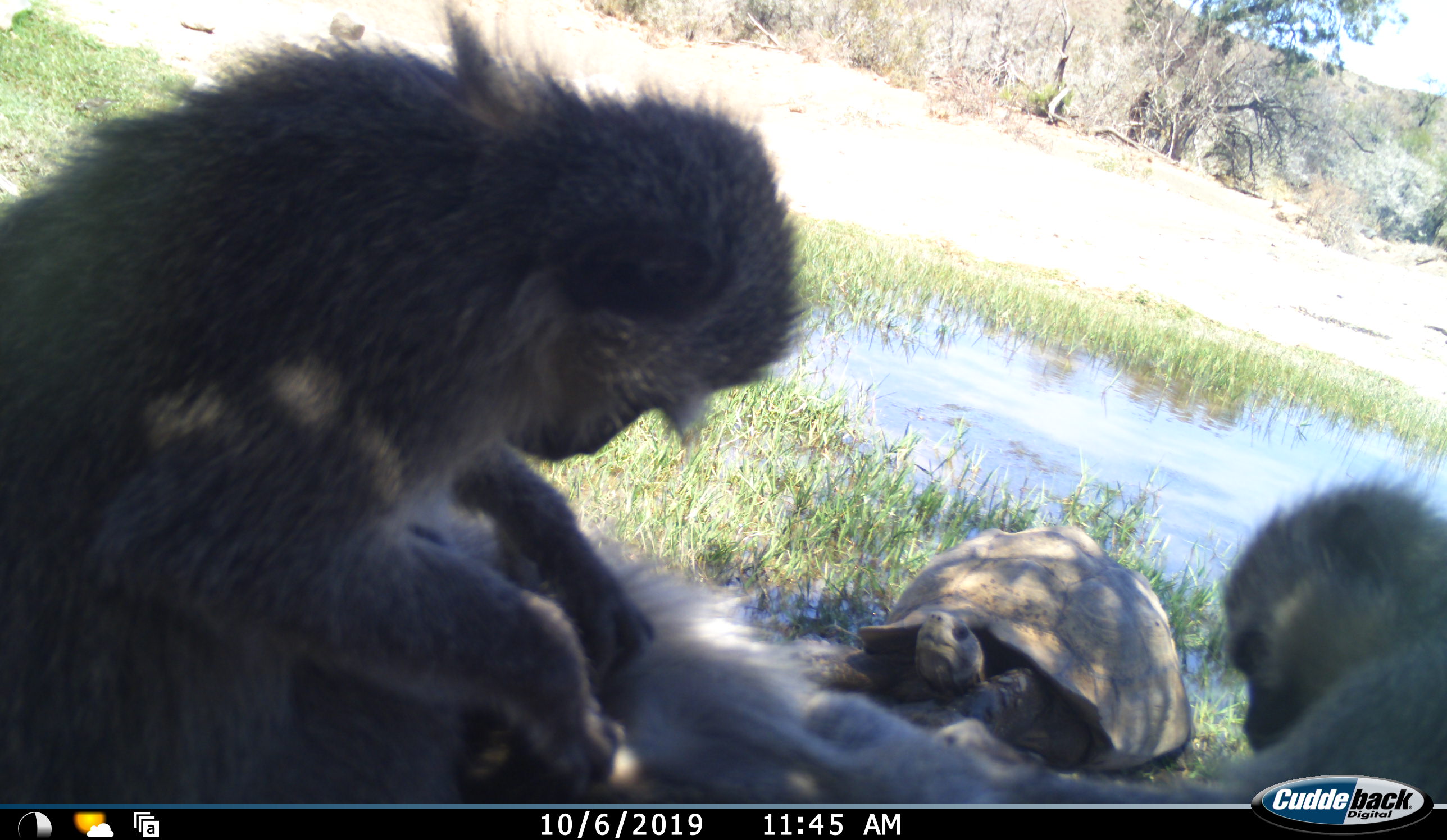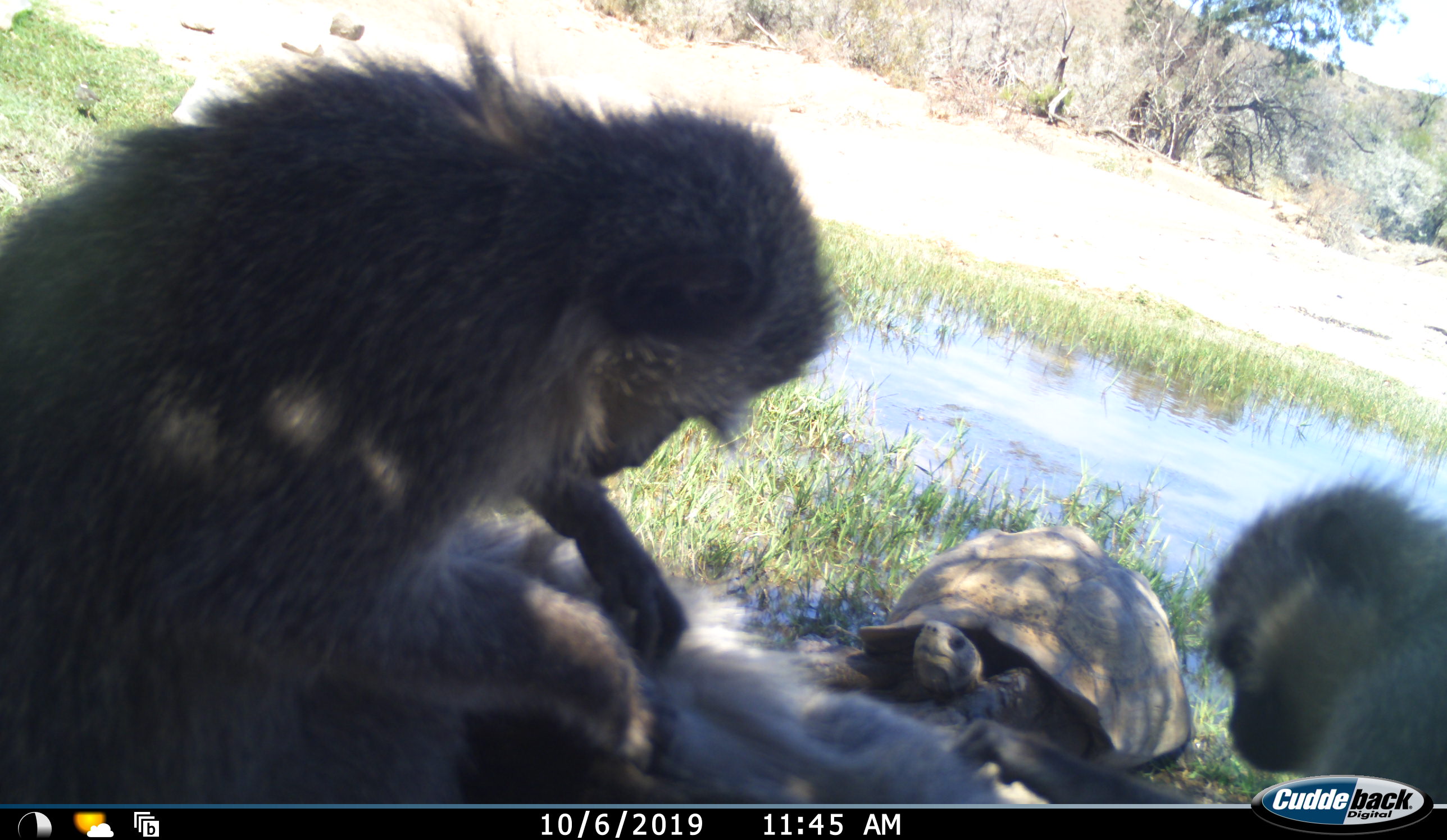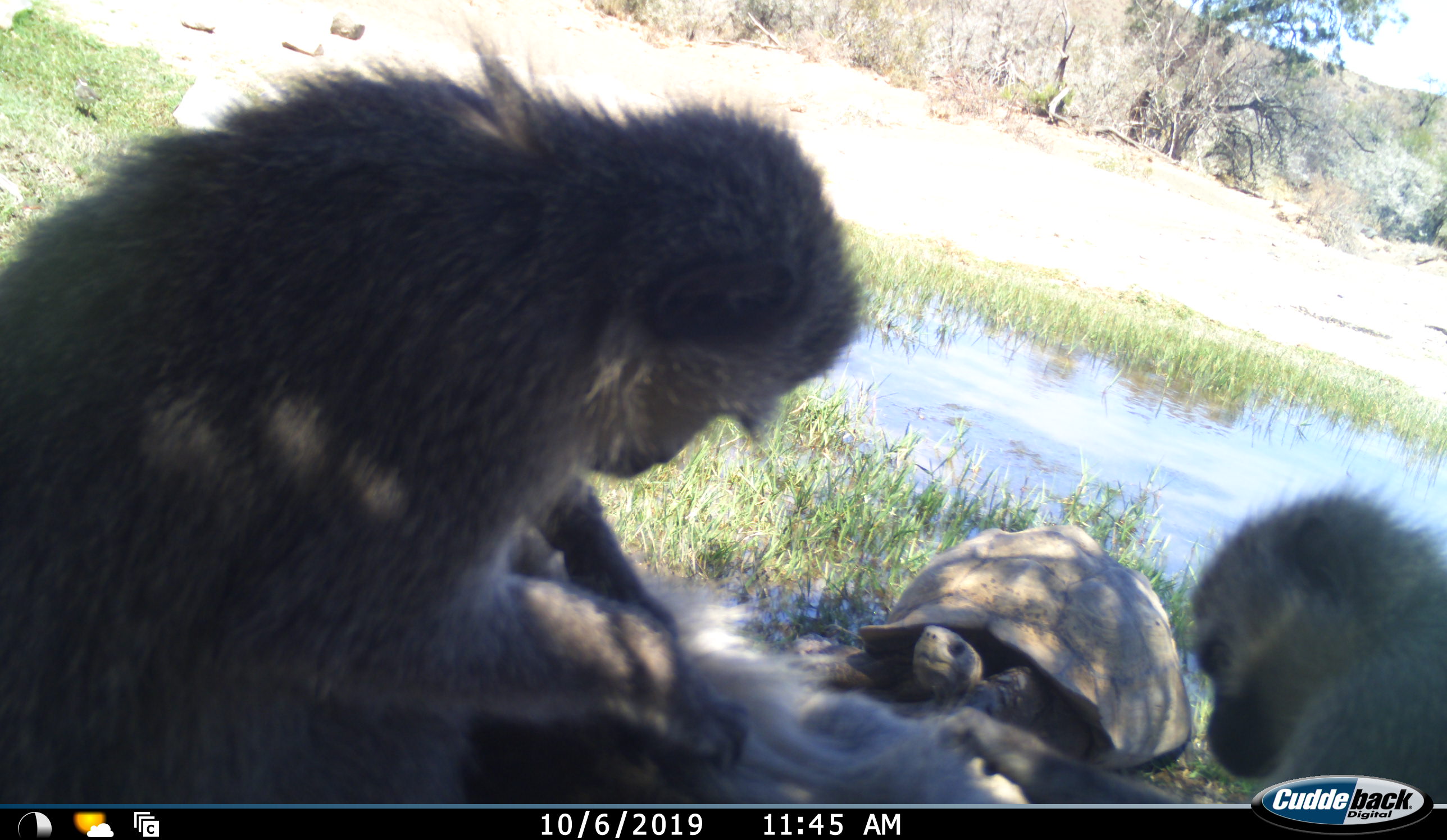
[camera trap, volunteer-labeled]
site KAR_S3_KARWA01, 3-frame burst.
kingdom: Animalia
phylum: Chordata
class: Mammalia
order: Primates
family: Cercopithecidae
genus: Papio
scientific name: Papio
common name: baboon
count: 3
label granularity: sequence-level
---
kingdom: Animalia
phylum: Chordata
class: Reptilia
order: Testudines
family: Testudinidae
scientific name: Testudinidae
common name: tortoise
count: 1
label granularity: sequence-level